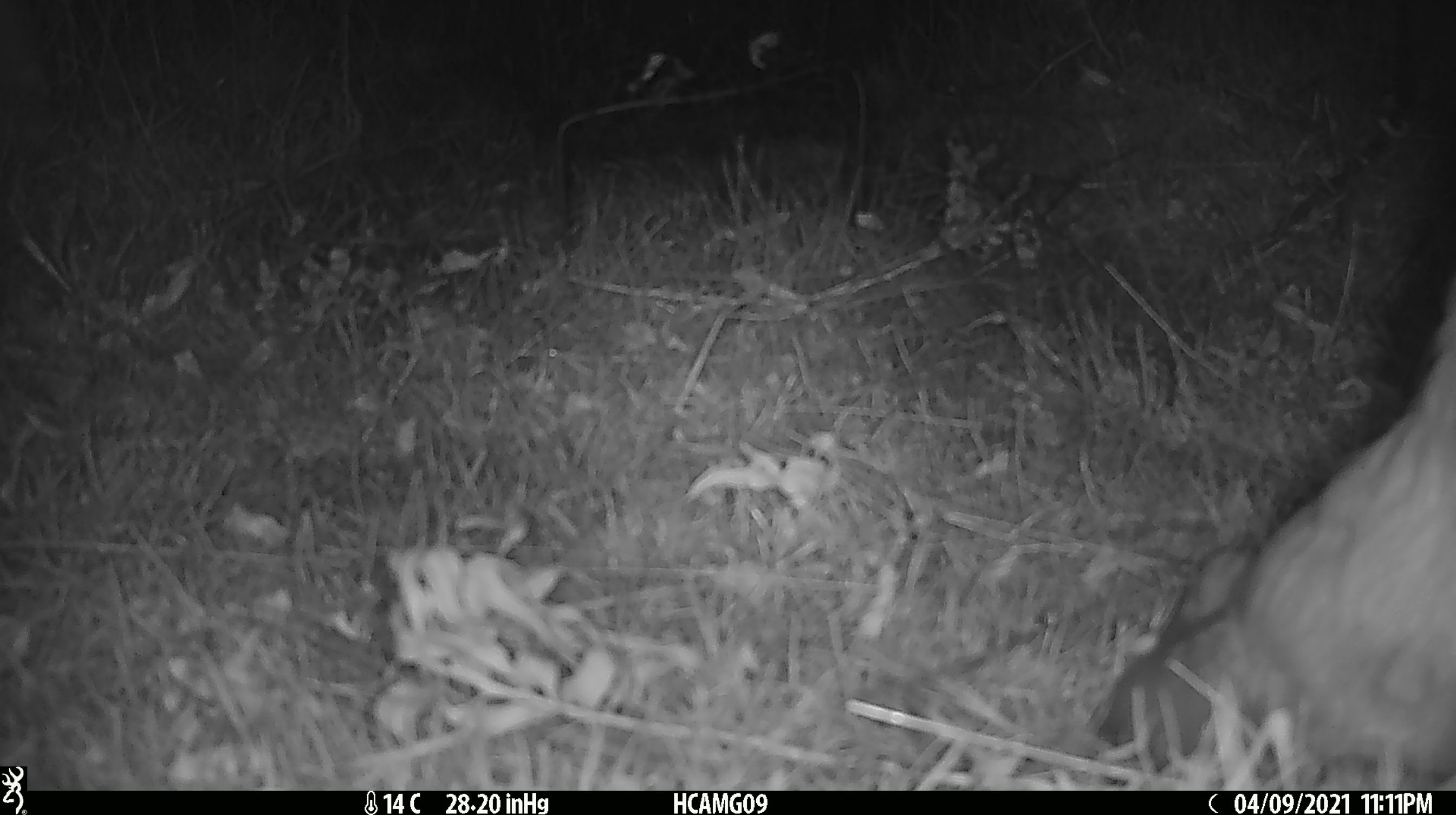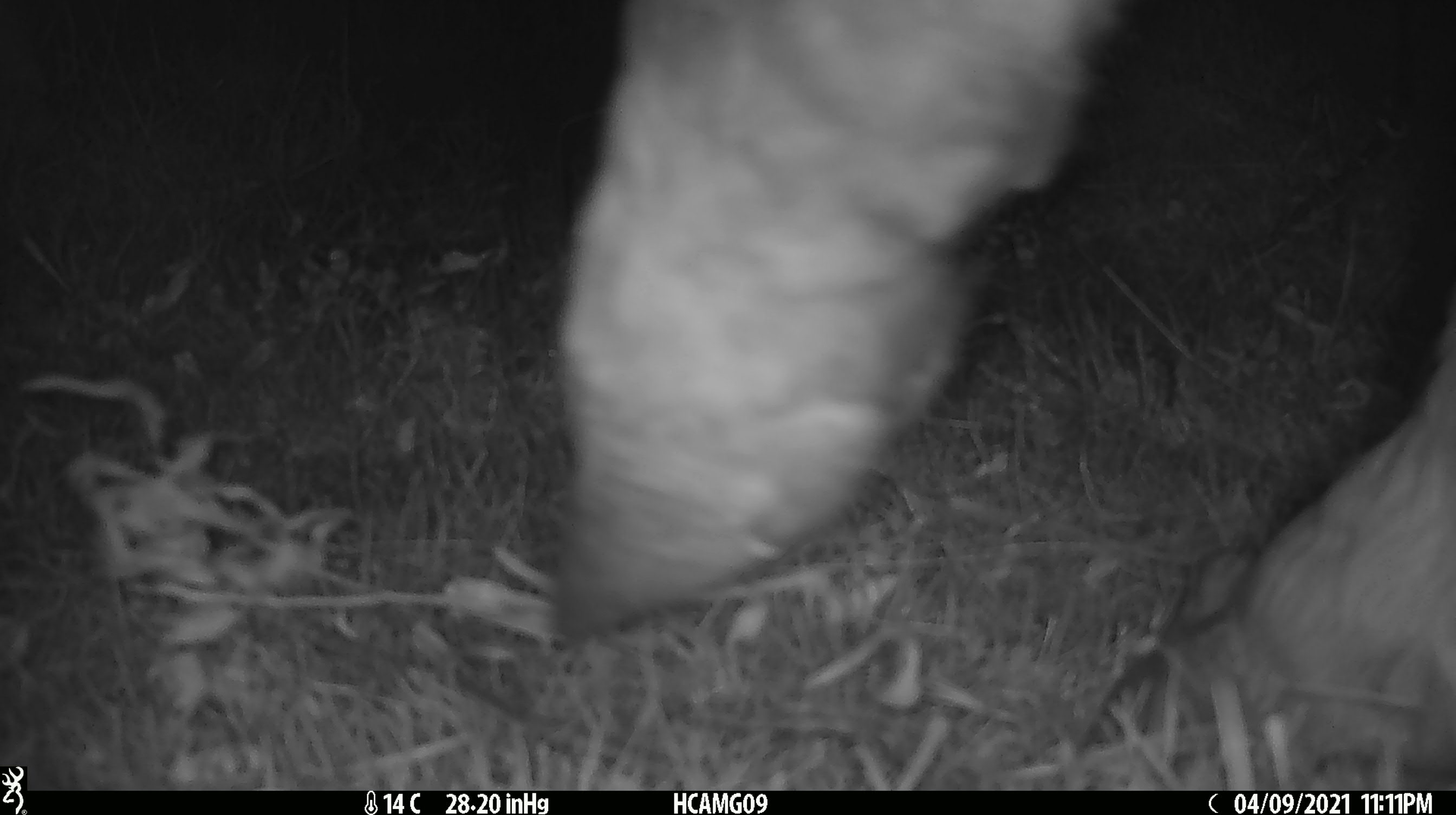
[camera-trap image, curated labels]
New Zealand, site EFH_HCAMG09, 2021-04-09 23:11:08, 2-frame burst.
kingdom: Animalia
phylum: Chordata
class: Mammalia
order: Artiodactyla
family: Bovidae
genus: Bos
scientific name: Bos taurus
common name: domestic cow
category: cow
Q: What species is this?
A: Cow (domestic cow) (Bos taurus).